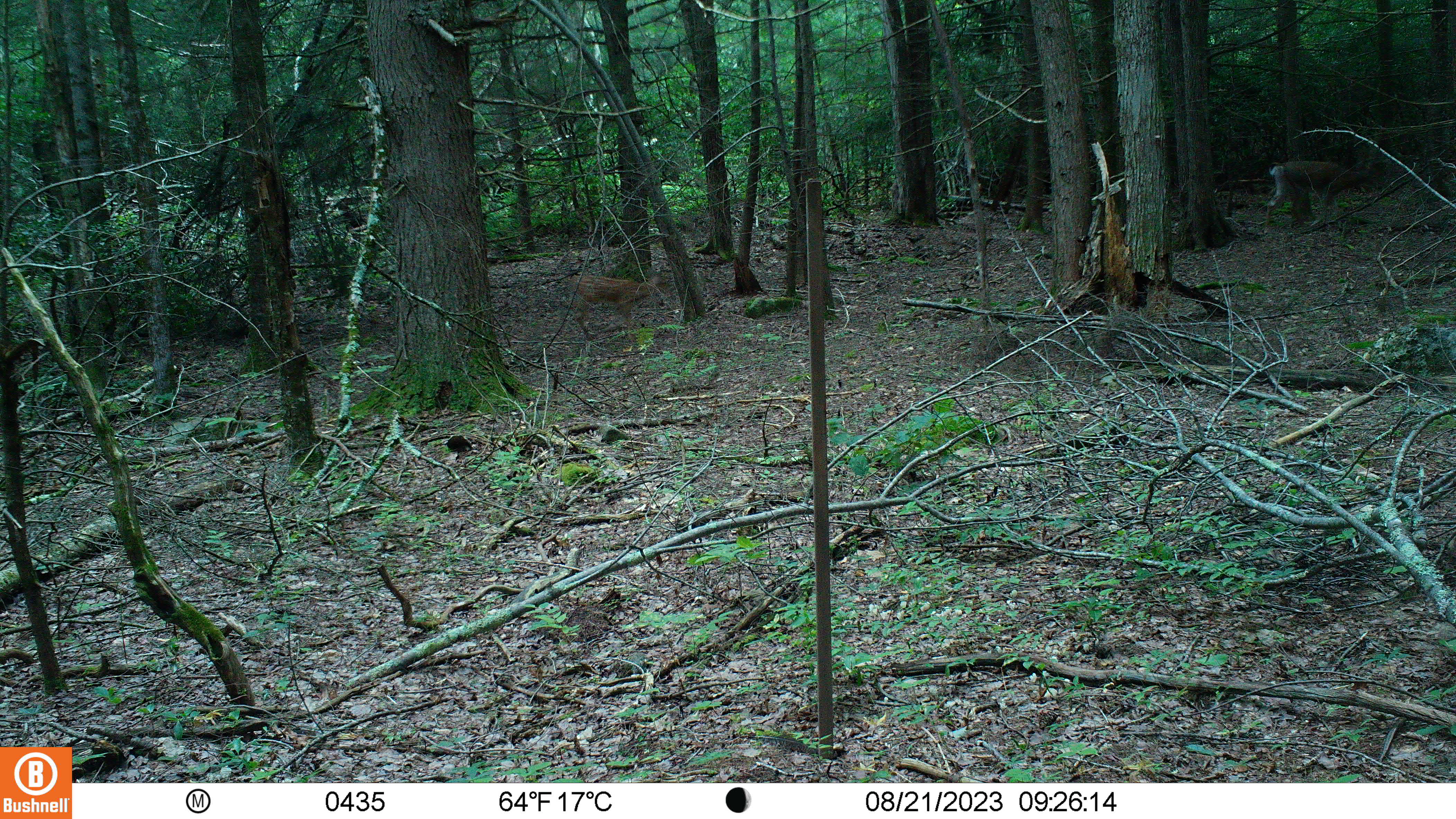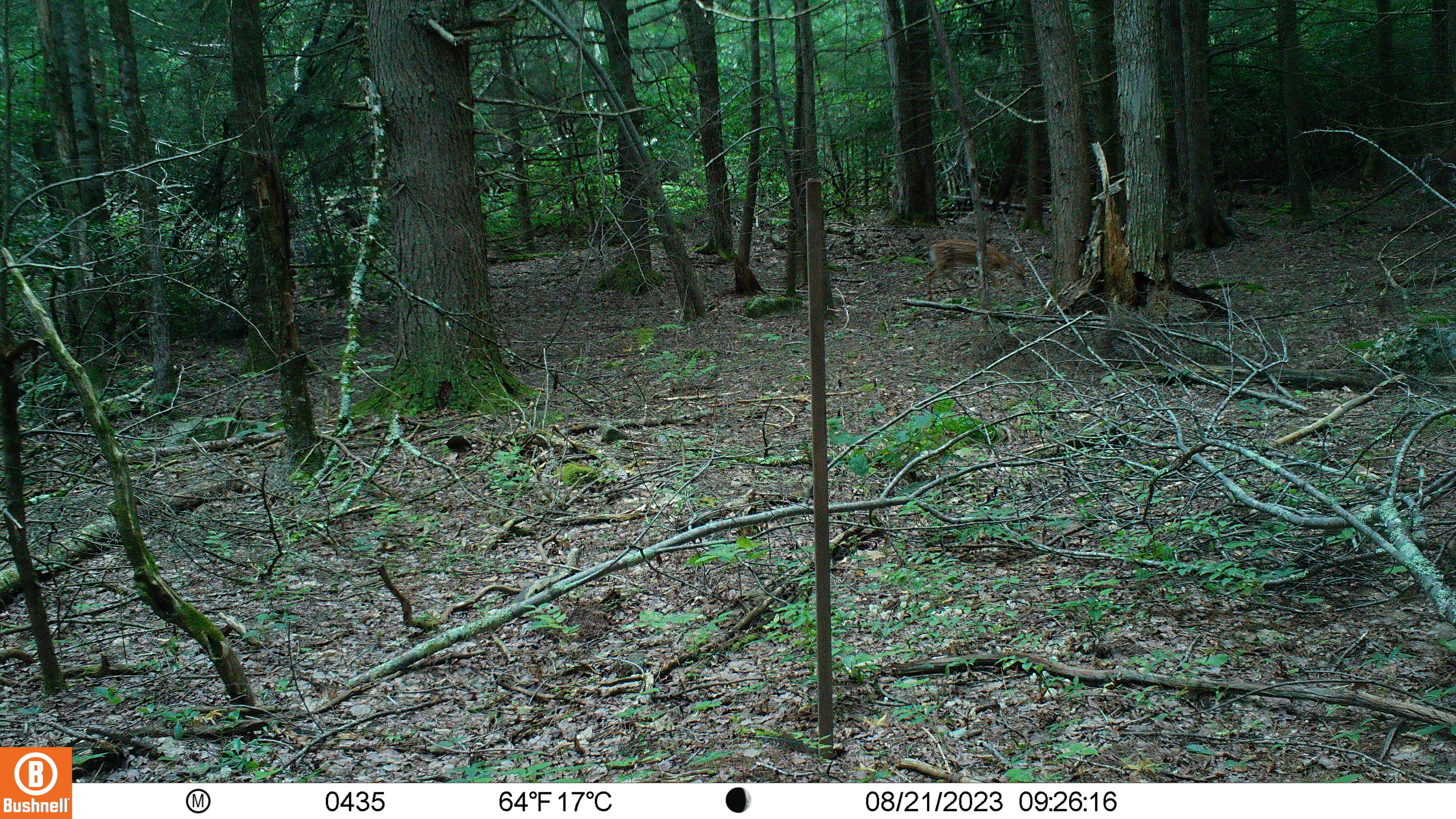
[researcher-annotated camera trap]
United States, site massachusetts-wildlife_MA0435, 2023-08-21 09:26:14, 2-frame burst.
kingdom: Animalia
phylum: Chordata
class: Mammalia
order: Artiodactyla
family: Cervidae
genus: Odocoileus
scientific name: Odocoileus virginianus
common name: white-tailed deer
White-tailed deer (Odocoileus virginianus).